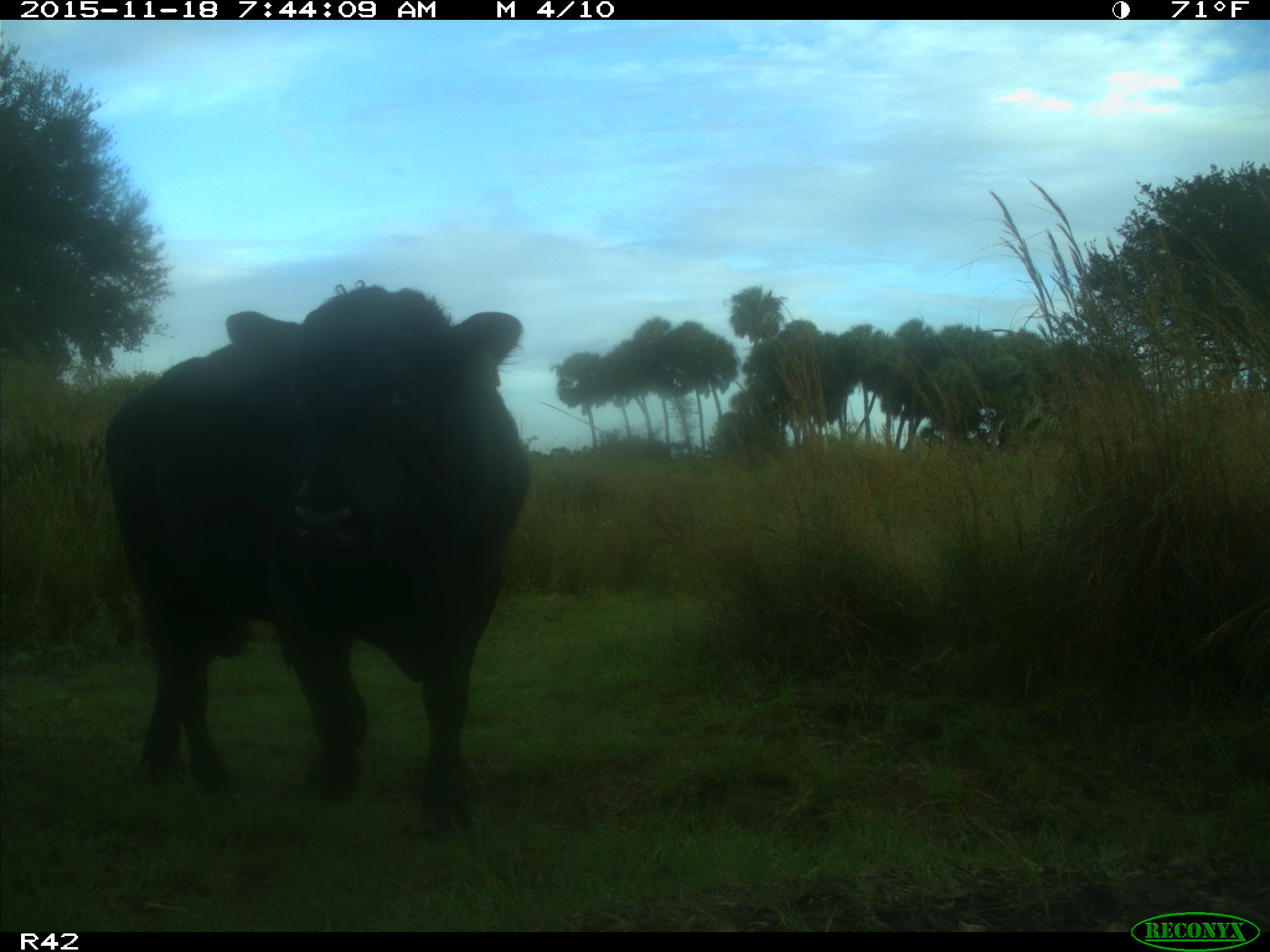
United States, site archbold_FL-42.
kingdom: Animalia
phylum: Chordata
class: Mammalia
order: Artiodactyla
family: Bovidae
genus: Bos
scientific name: Bos taurus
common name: domestic cow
Bos taurus (domestic cow).